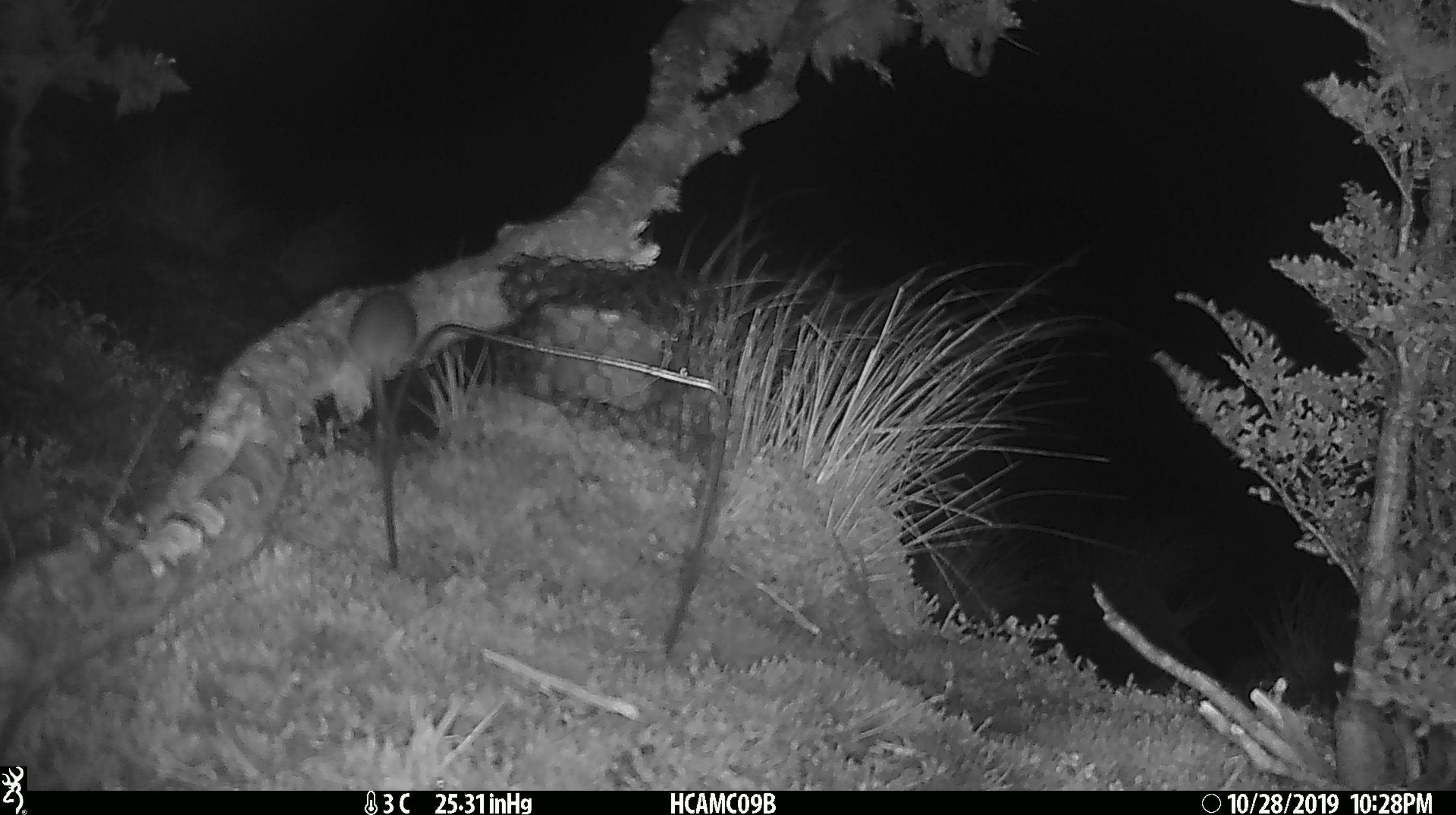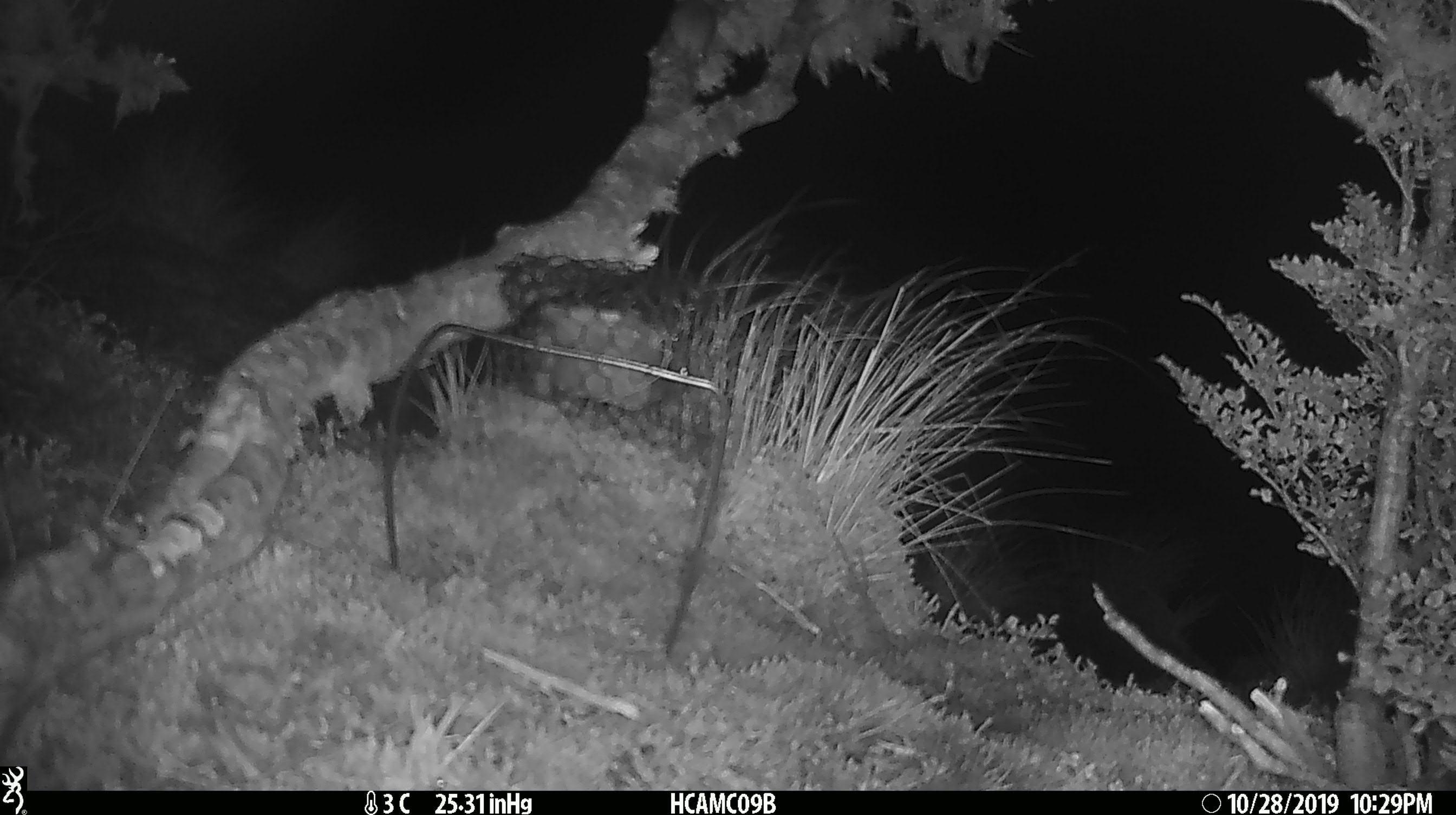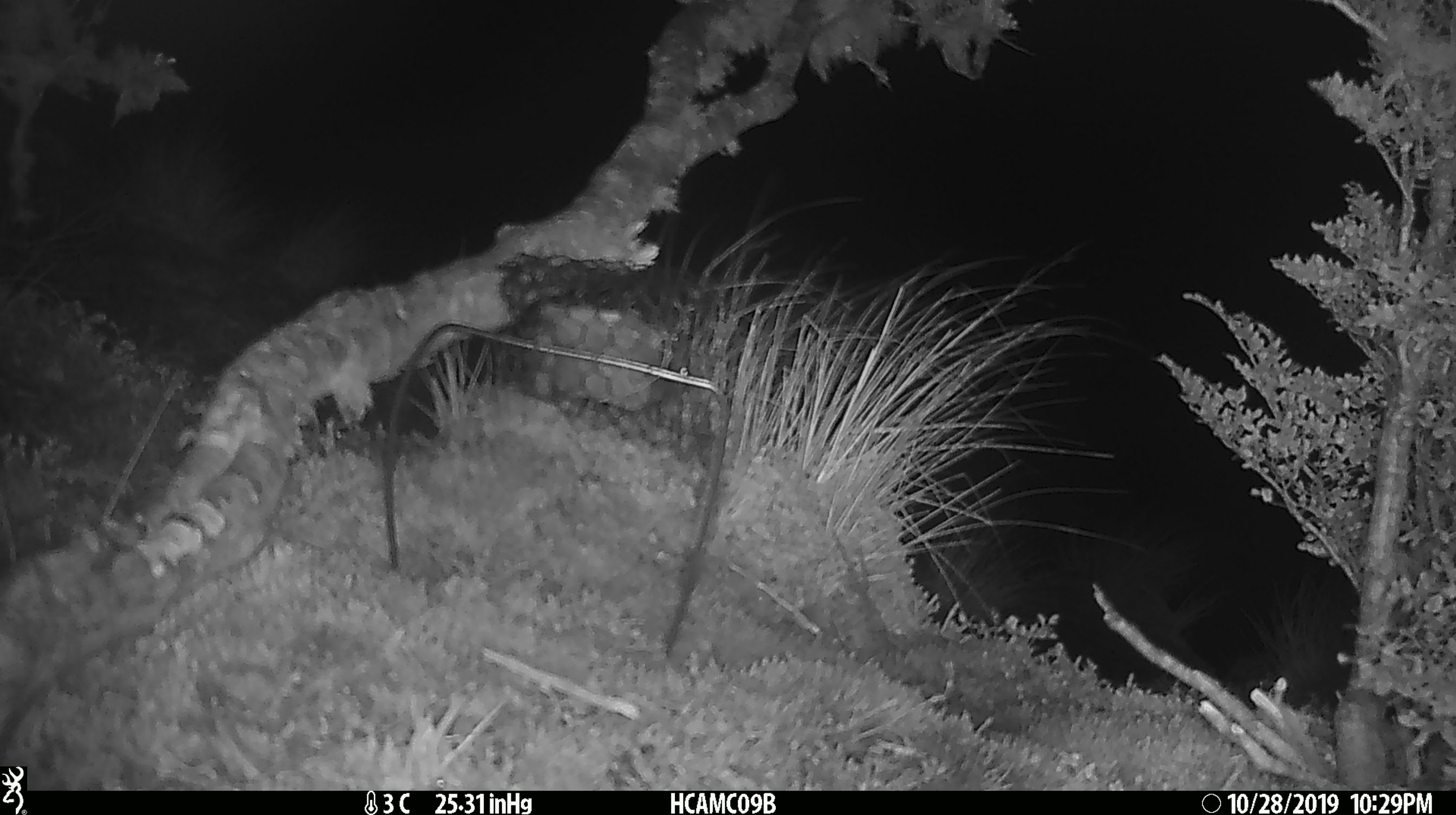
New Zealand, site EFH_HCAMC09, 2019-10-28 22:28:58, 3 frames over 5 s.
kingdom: Animalia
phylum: Chordata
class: Mammalia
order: Rodentia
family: Muridae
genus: Mus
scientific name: Mus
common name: mouse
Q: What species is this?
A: Mouse (Mus).